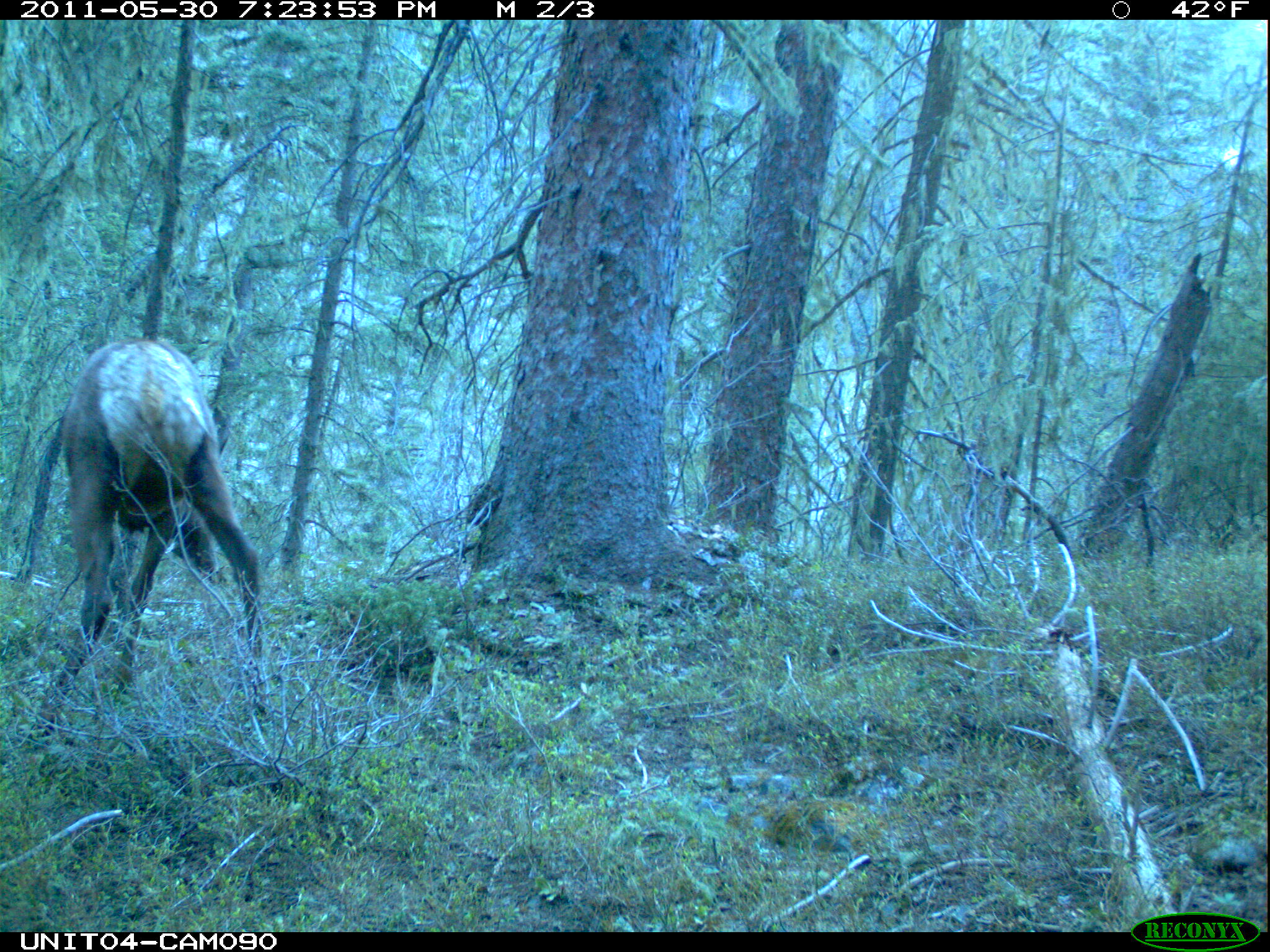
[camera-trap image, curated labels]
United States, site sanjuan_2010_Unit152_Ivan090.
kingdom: Animalia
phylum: Chordata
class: Mammalia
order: Artiodactyla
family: Cervidae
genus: Cervus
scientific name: Cervus elaphus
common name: red deer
Cervus elaphus (red deer).